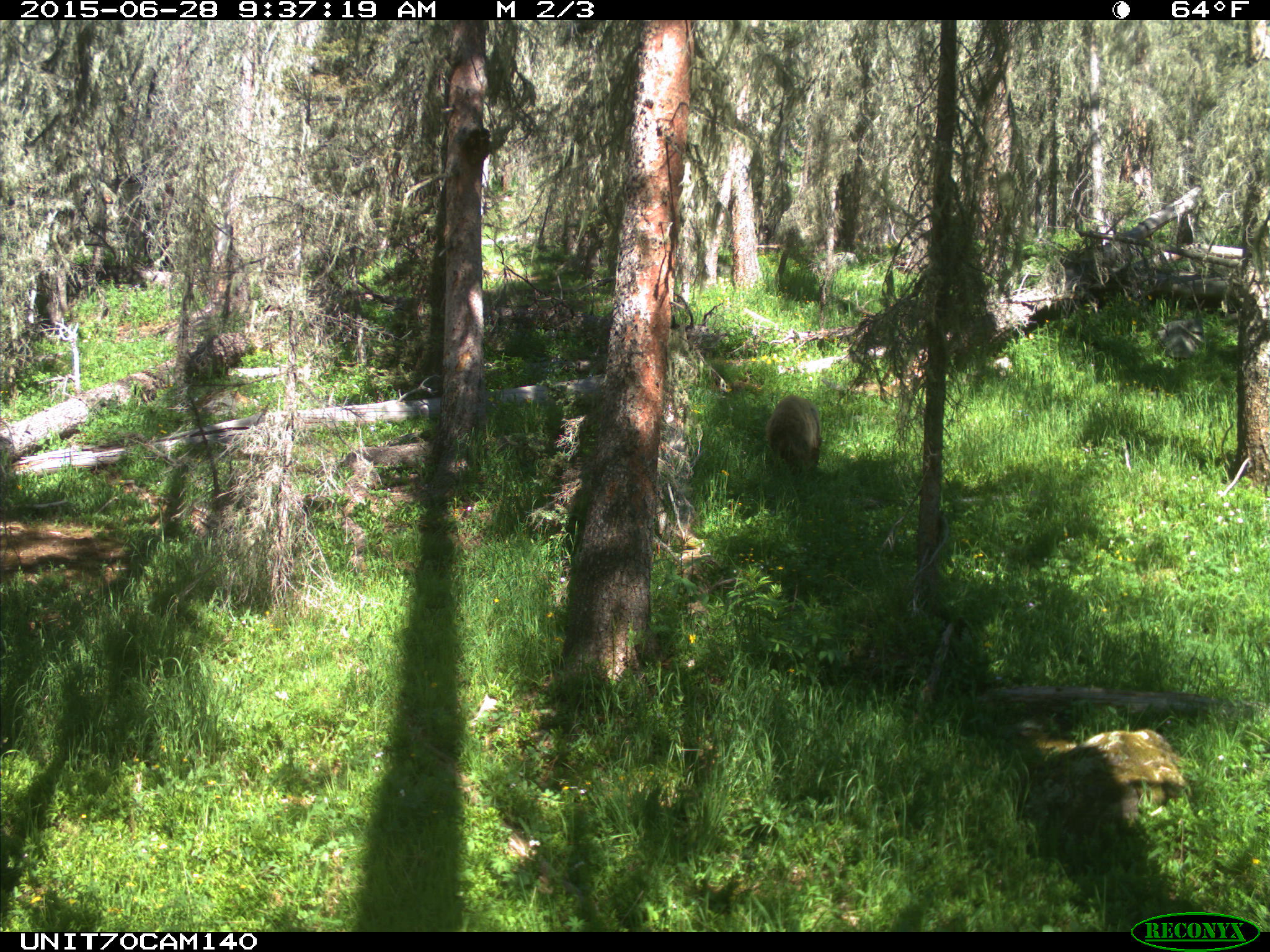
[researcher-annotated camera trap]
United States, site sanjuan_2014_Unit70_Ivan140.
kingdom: Animalia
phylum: Chordata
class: Mammalia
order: Carnivora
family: Ursidae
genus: Ursus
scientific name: Ursus americanus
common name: american black bear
Ursus americanus (american black bear).